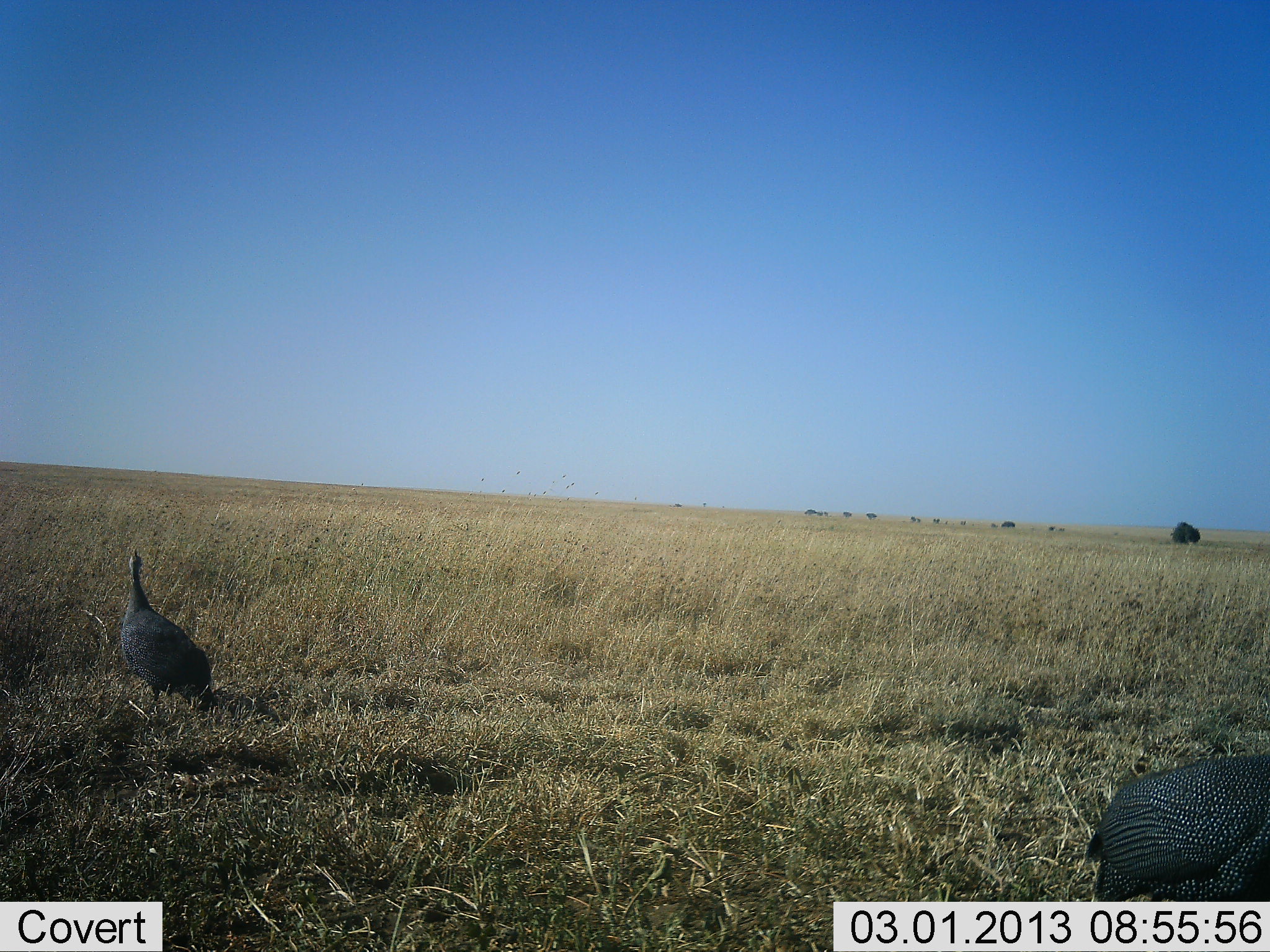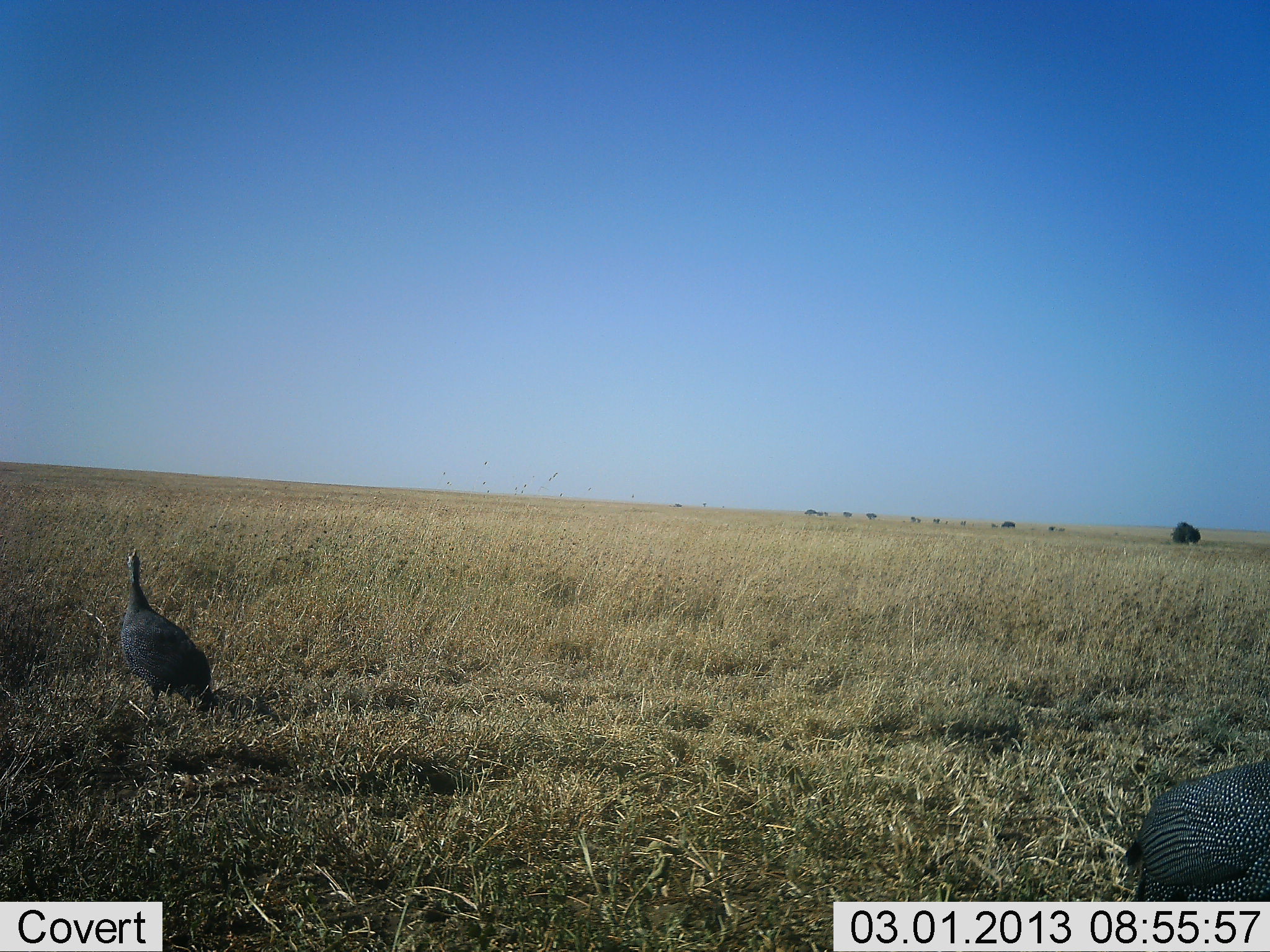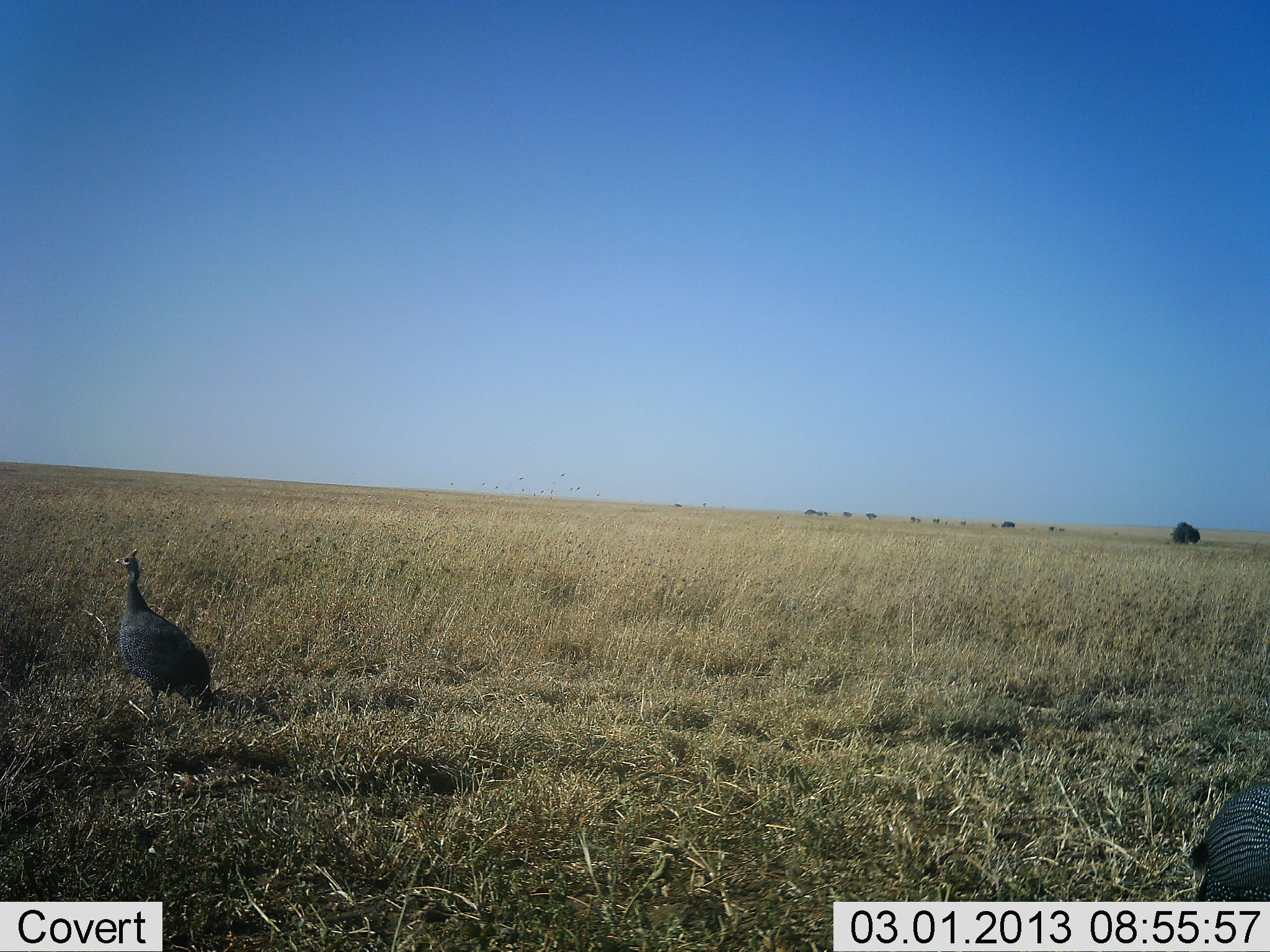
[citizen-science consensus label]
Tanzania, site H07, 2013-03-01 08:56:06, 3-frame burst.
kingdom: Animalia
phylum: Chordata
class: Aves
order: Galliformes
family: Numididae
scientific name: Numididae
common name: guinea fowl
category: guineafowl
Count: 2.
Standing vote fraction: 76%.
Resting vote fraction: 0%.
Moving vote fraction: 62%.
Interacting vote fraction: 0%.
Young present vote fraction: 0%.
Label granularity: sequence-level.